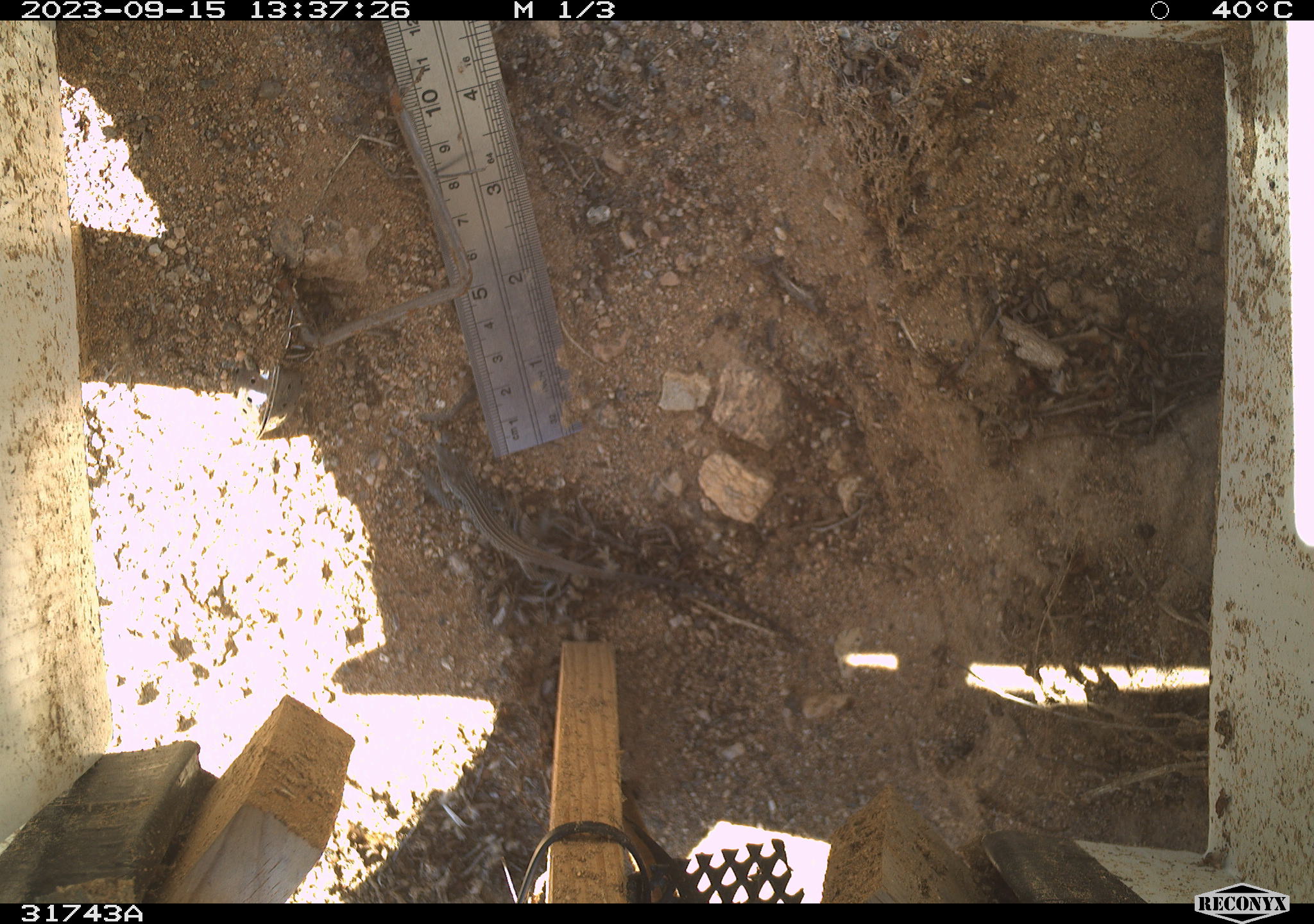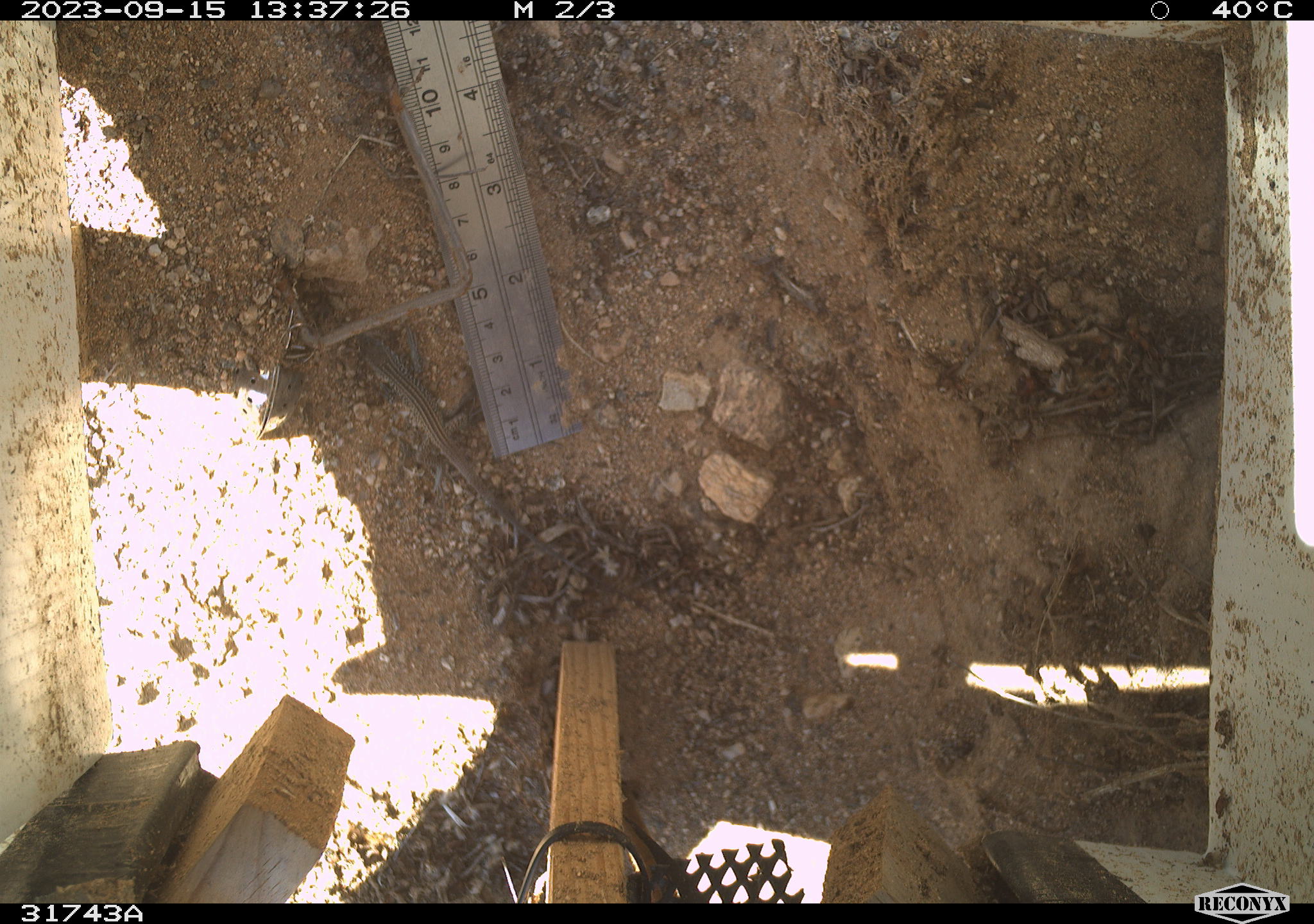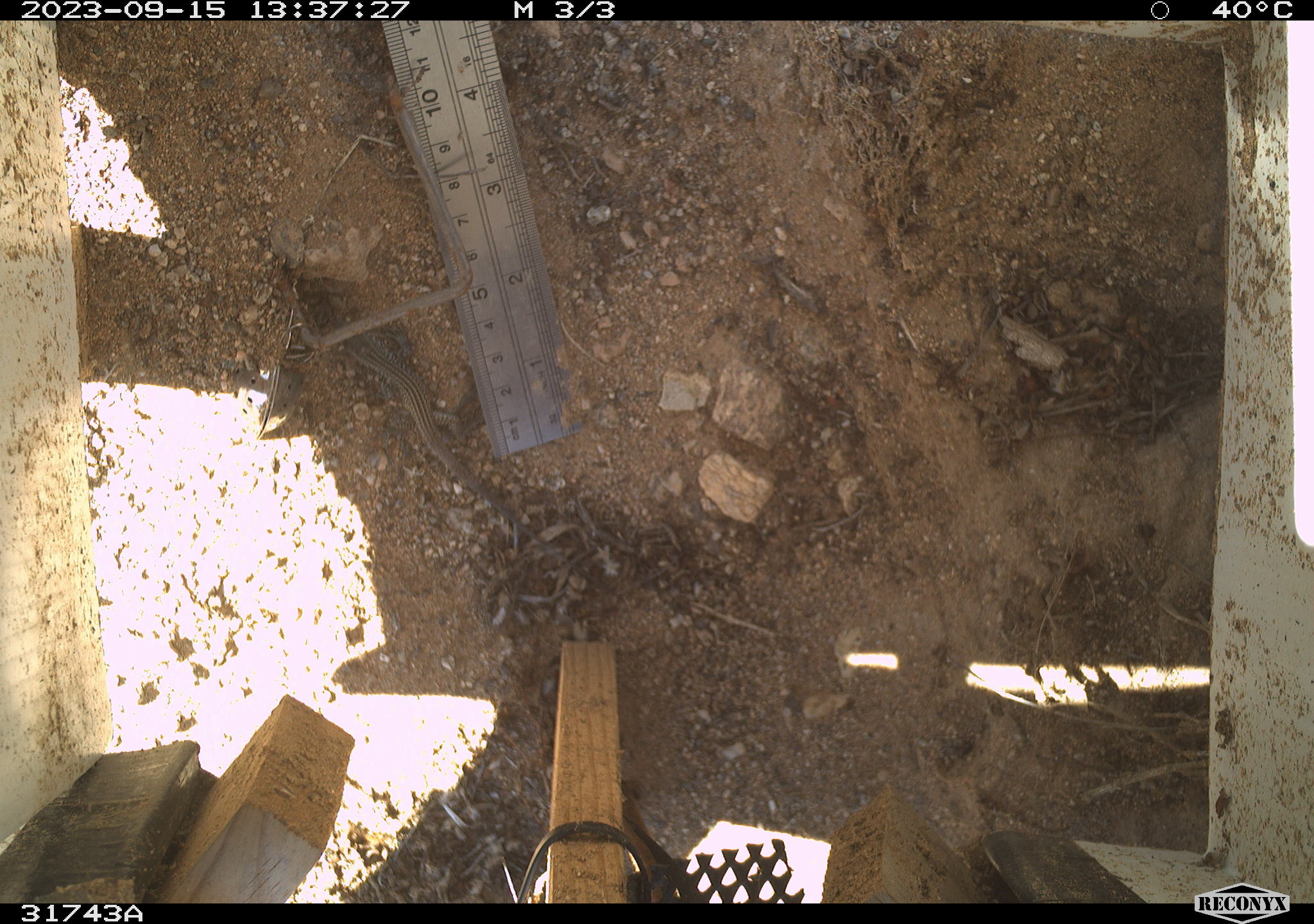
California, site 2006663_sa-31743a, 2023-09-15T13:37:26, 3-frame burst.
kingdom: Animalia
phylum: Chordata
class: Reptilia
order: Squamata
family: Teiidae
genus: Aspidoscelis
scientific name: Aspidoscelis tigris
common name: western whiptail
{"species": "western whiptail (Aspidoscelis tigris)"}